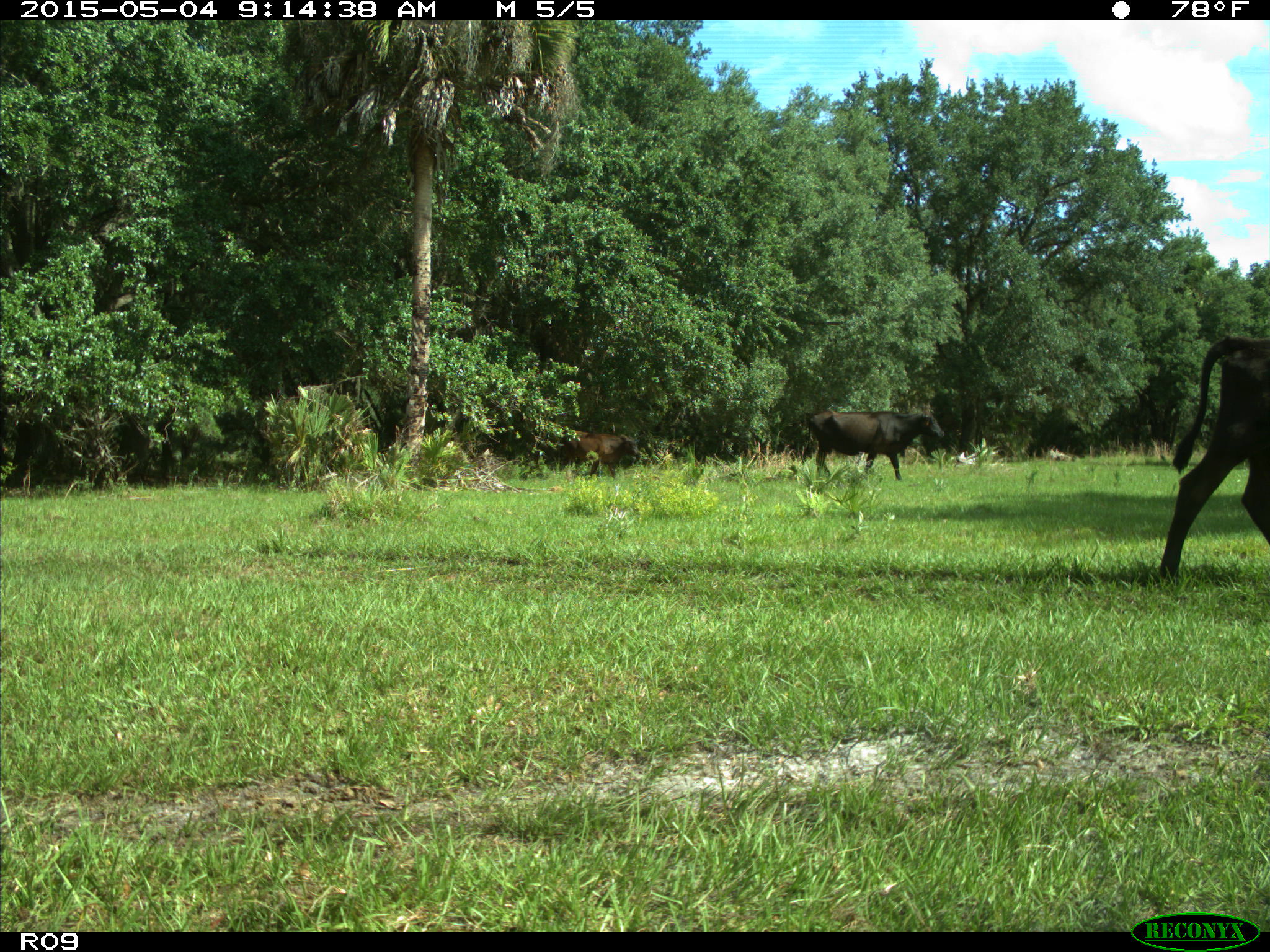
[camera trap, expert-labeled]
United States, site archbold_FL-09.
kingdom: Animalia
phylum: Chordata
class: Mammalia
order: Artiodactyla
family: Bovidae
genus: Bos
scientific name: Bos taurus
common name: domestic cow